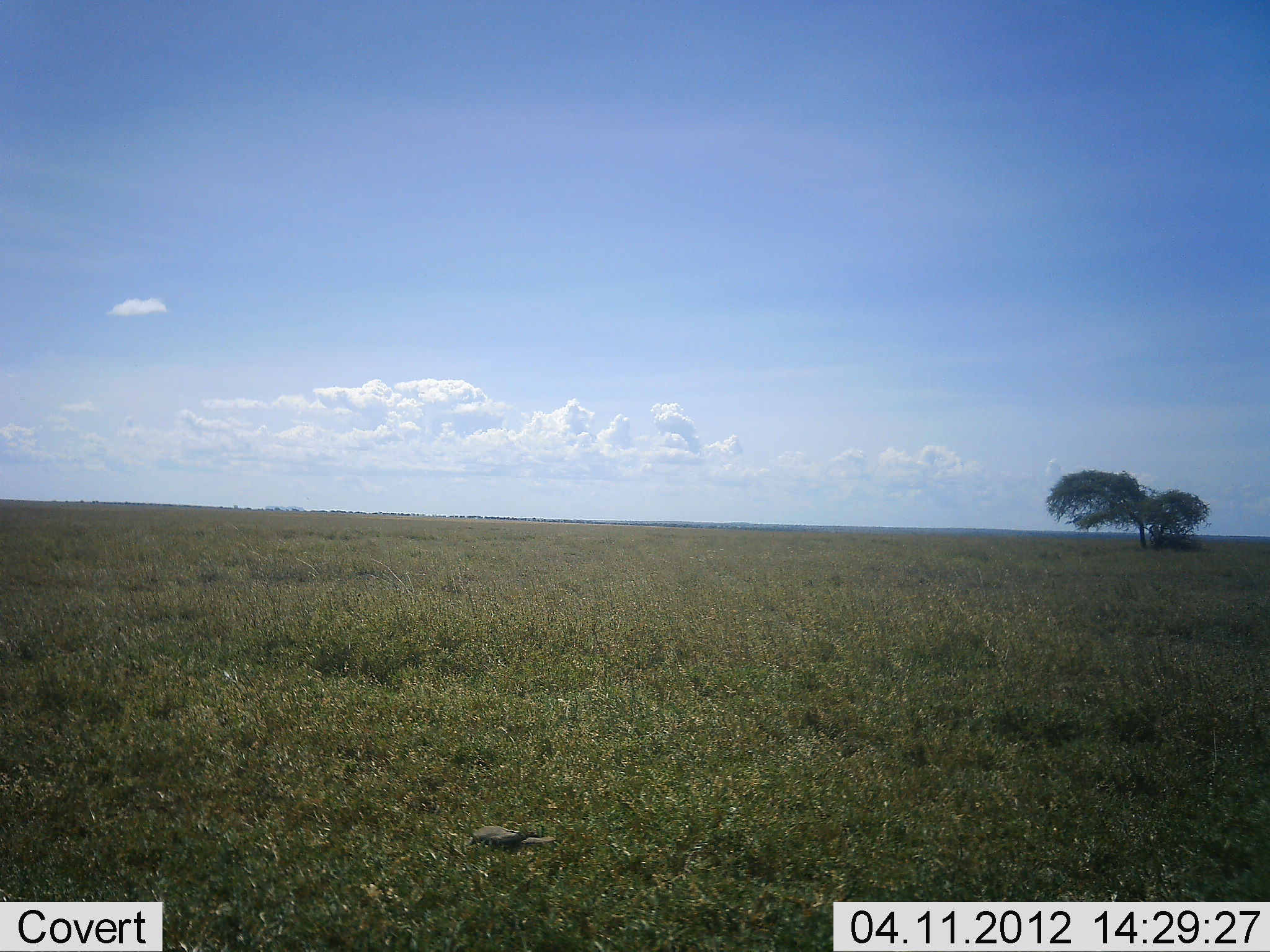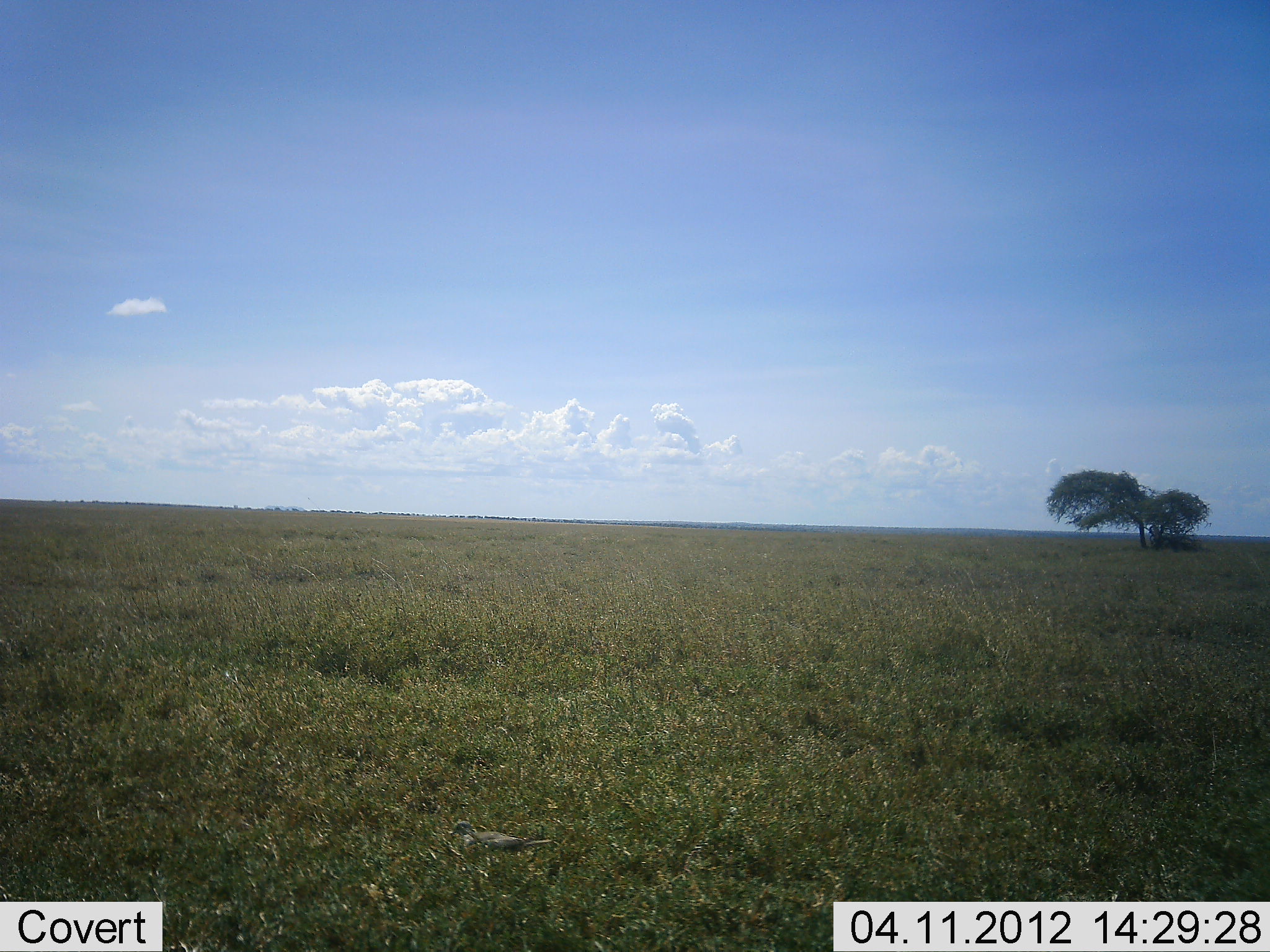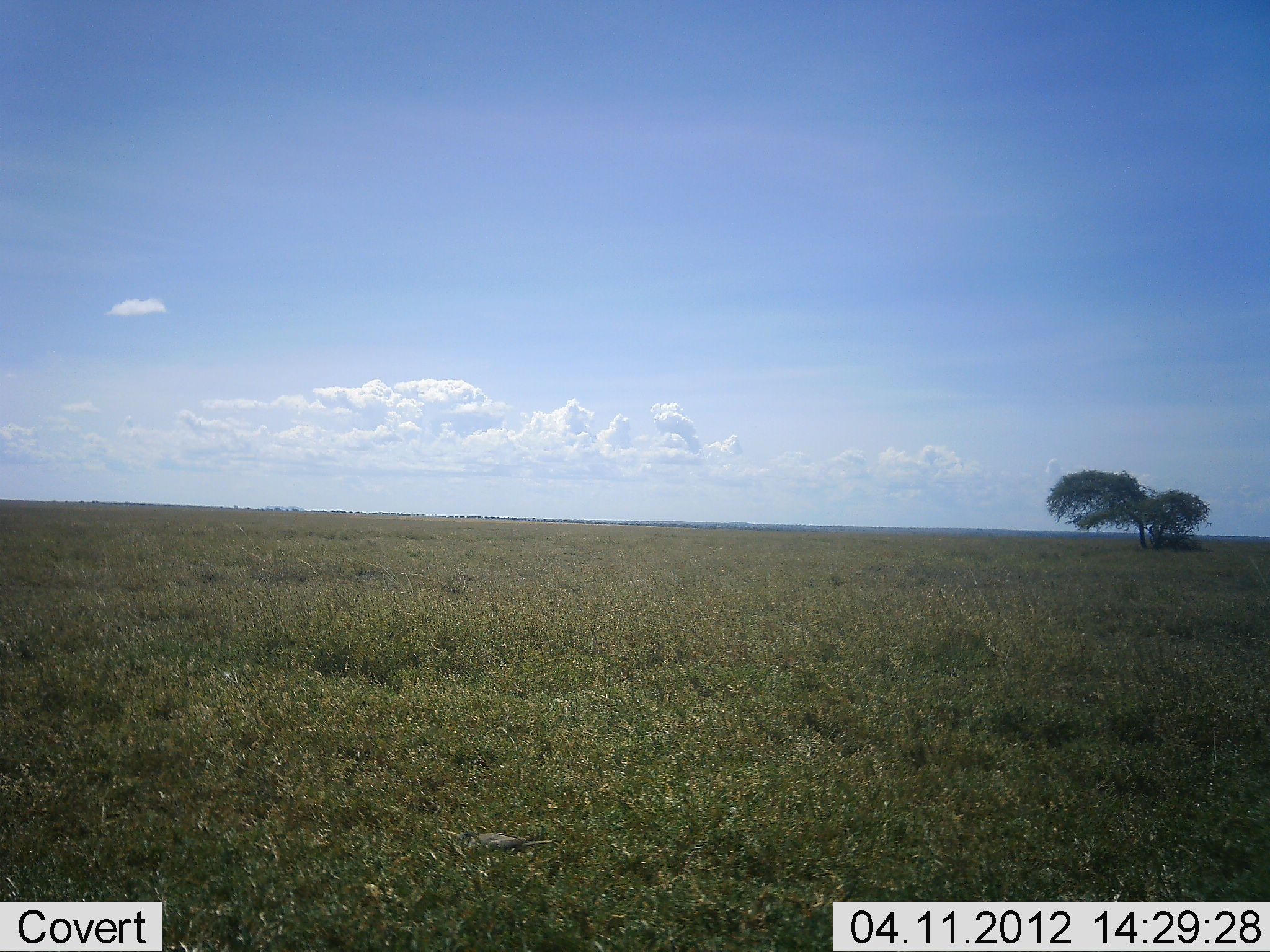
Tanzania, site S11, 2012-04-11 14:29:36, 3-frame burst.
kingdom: Animalia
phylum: Chordata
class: Aves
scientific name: Aves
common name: bird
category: otherbird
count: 1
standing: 46%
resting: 12%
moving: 25%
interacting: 0%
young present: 0%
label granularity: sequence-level